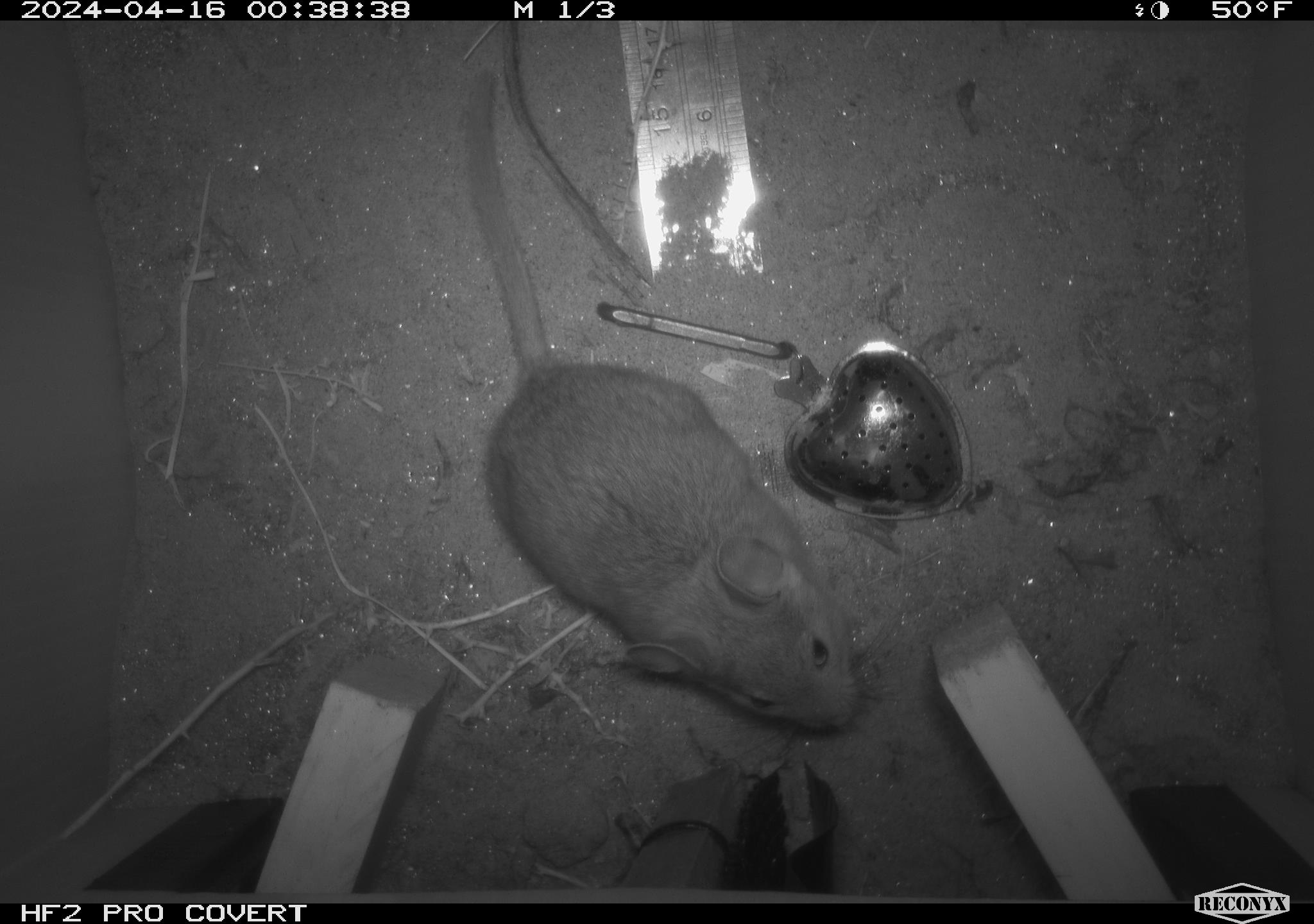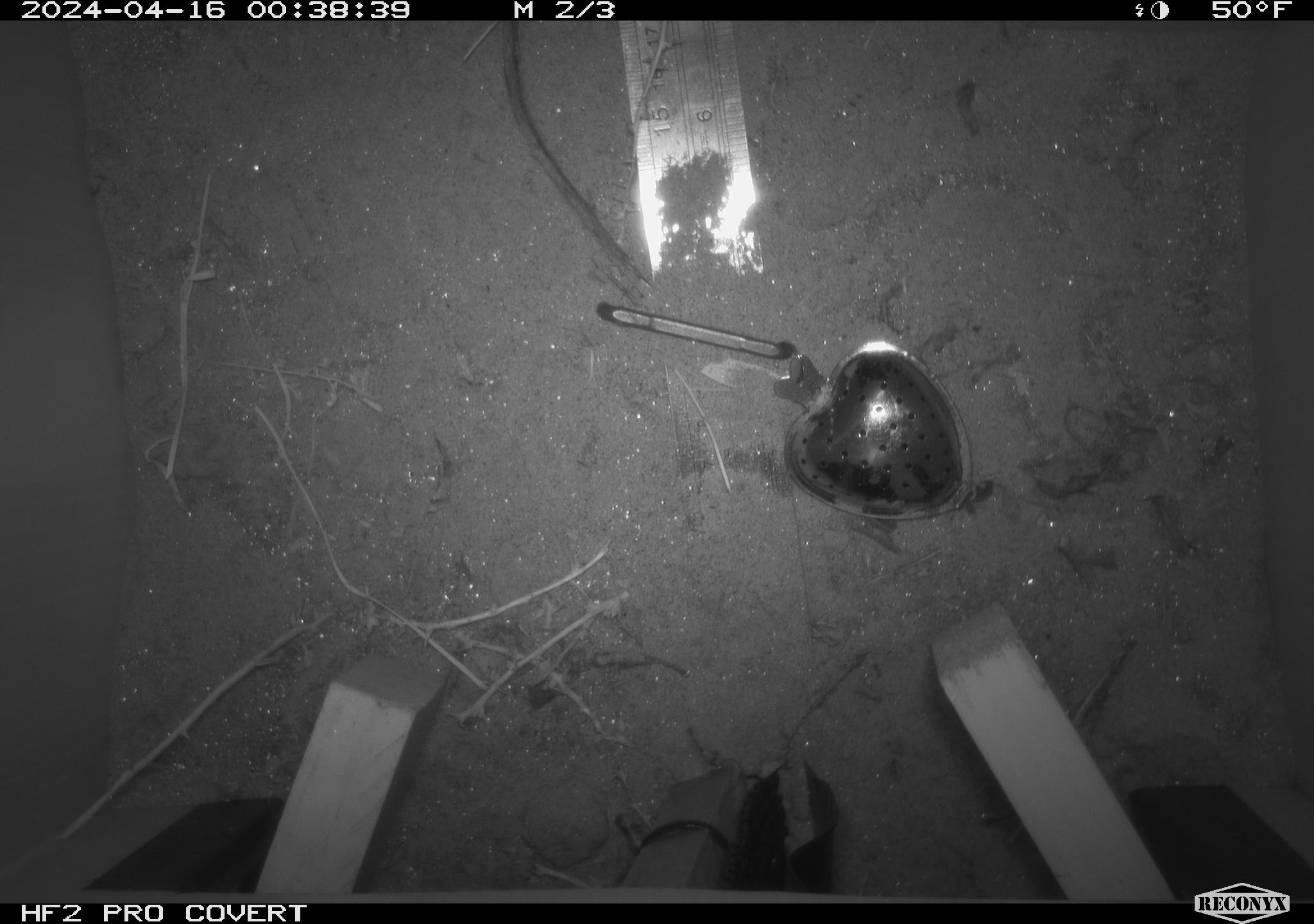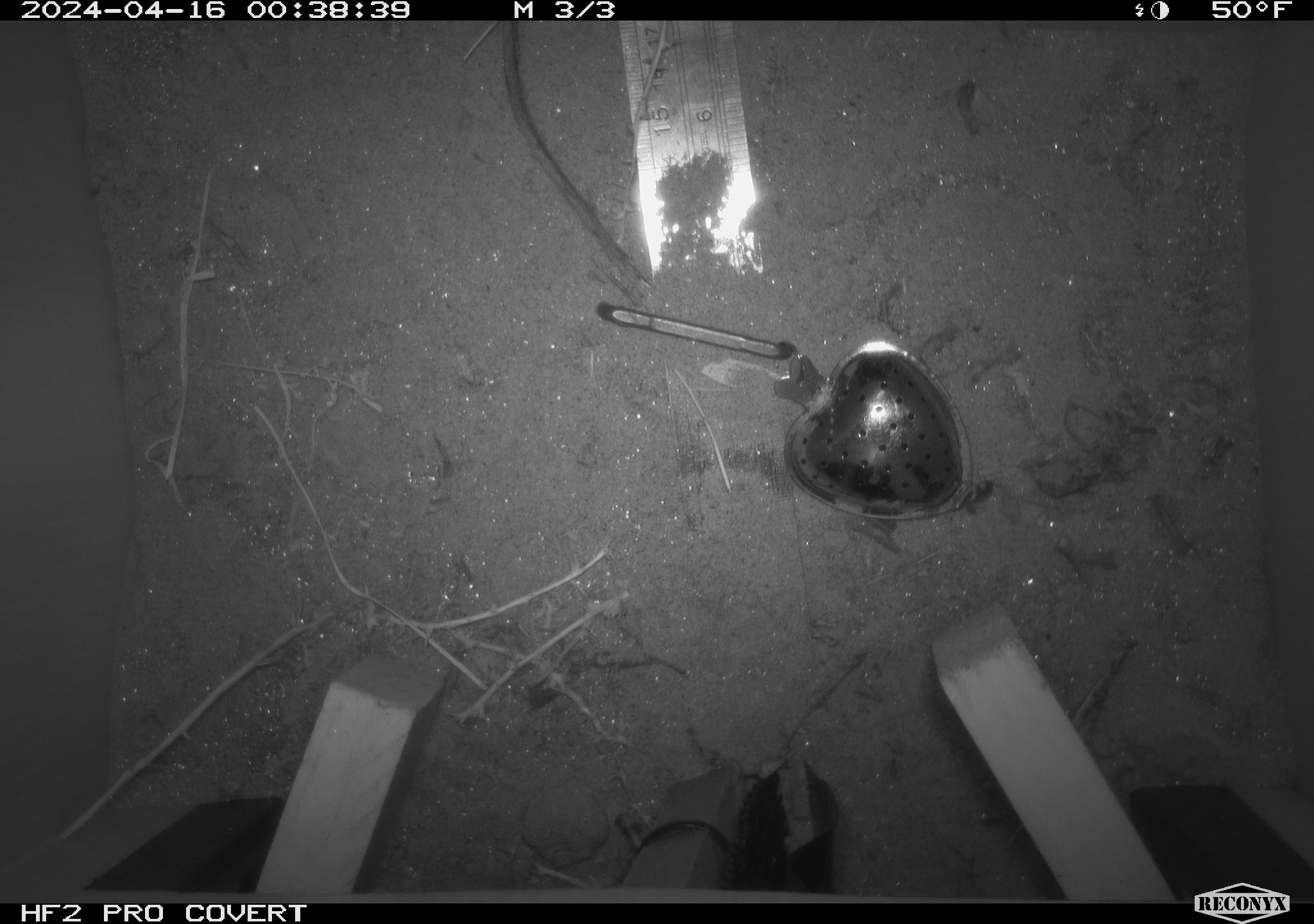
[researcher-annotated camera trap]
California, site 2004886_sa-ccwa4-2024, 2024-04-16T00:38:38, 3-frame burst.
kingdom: Animalia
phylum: Chordata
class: Mammalia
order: Rodentia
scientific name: Rodentia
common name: woodrat or rat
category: woodrat or rat species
Woodrat or rat species (woodrat or rat) (Rodentia).